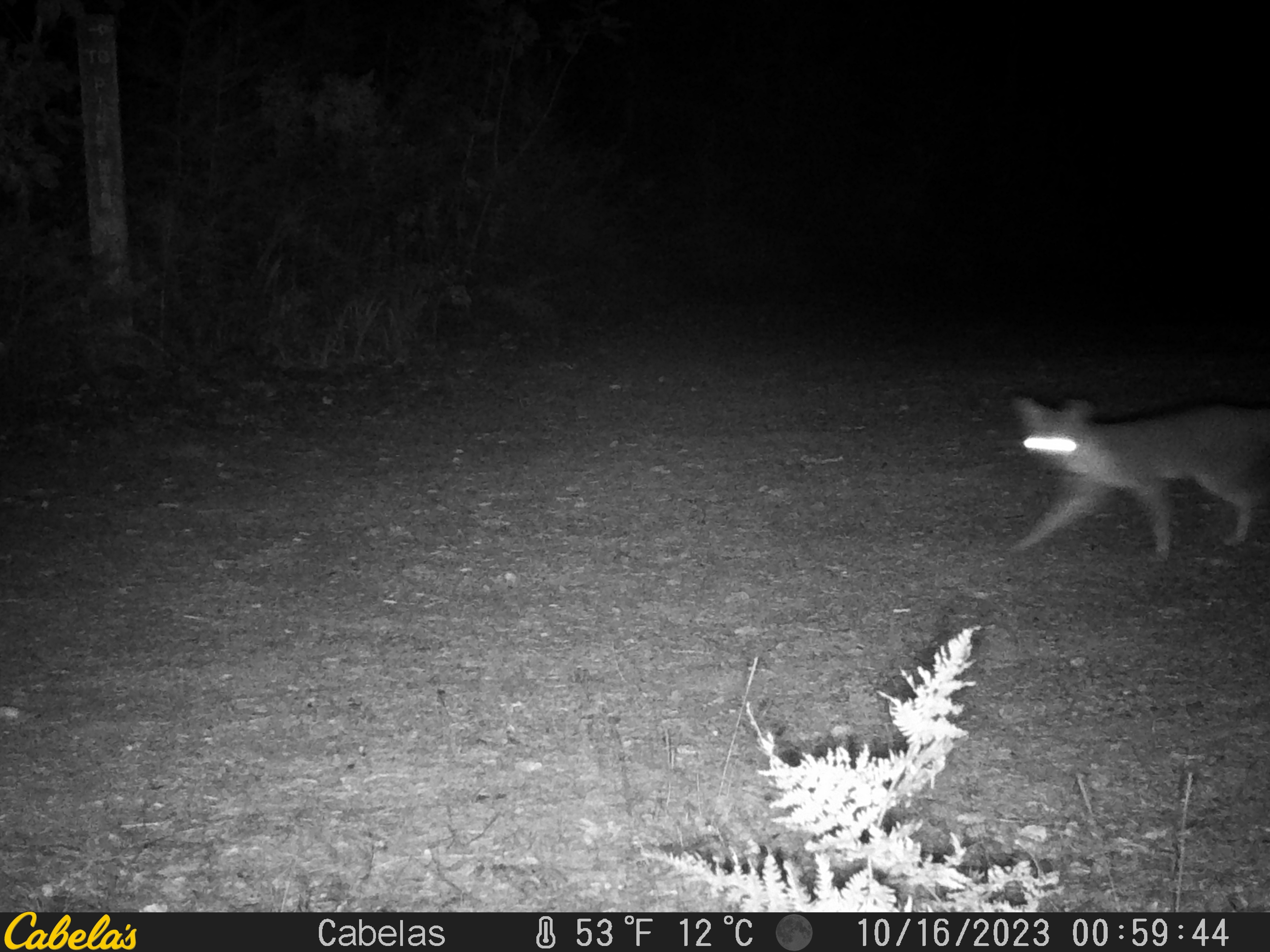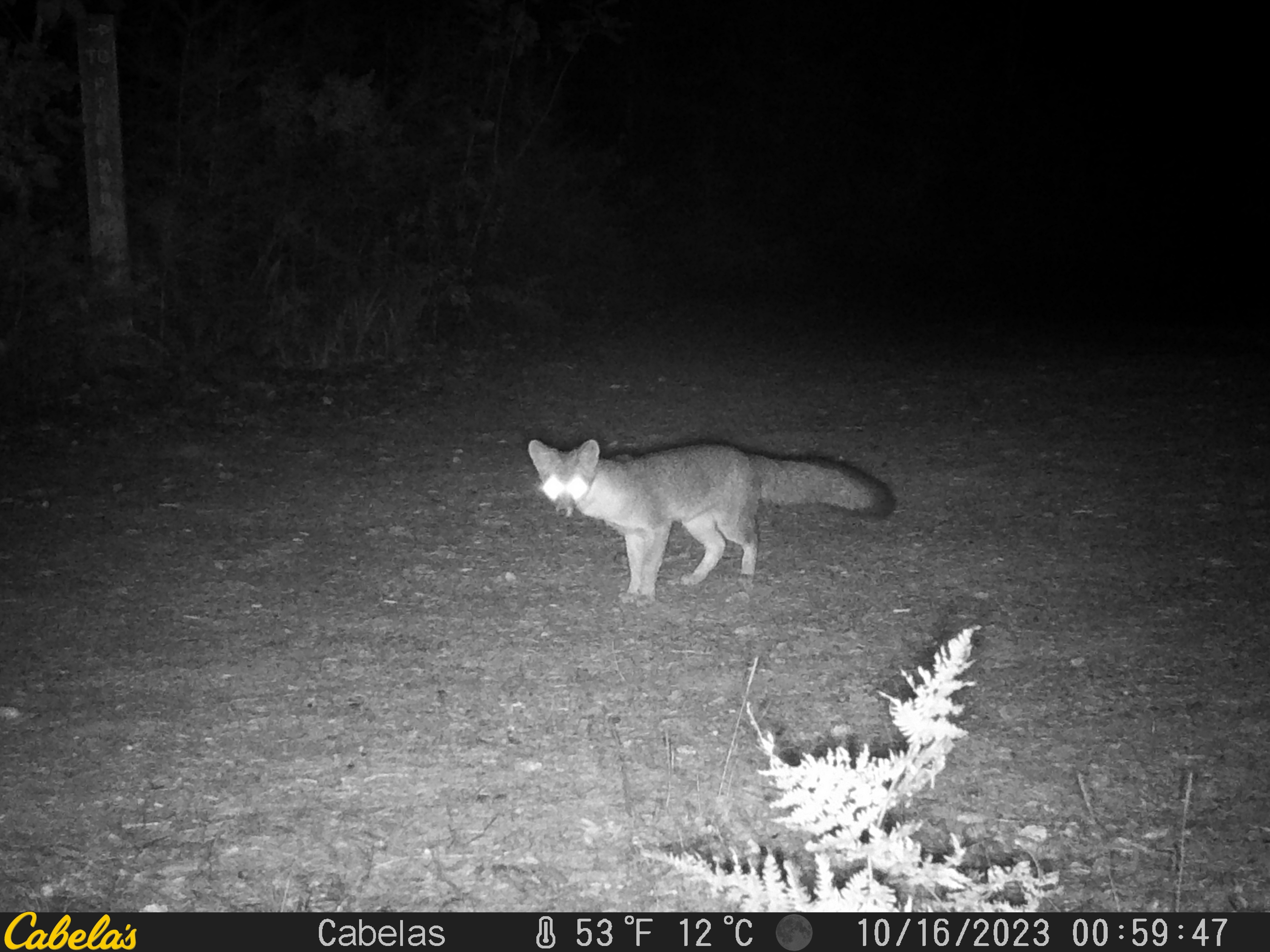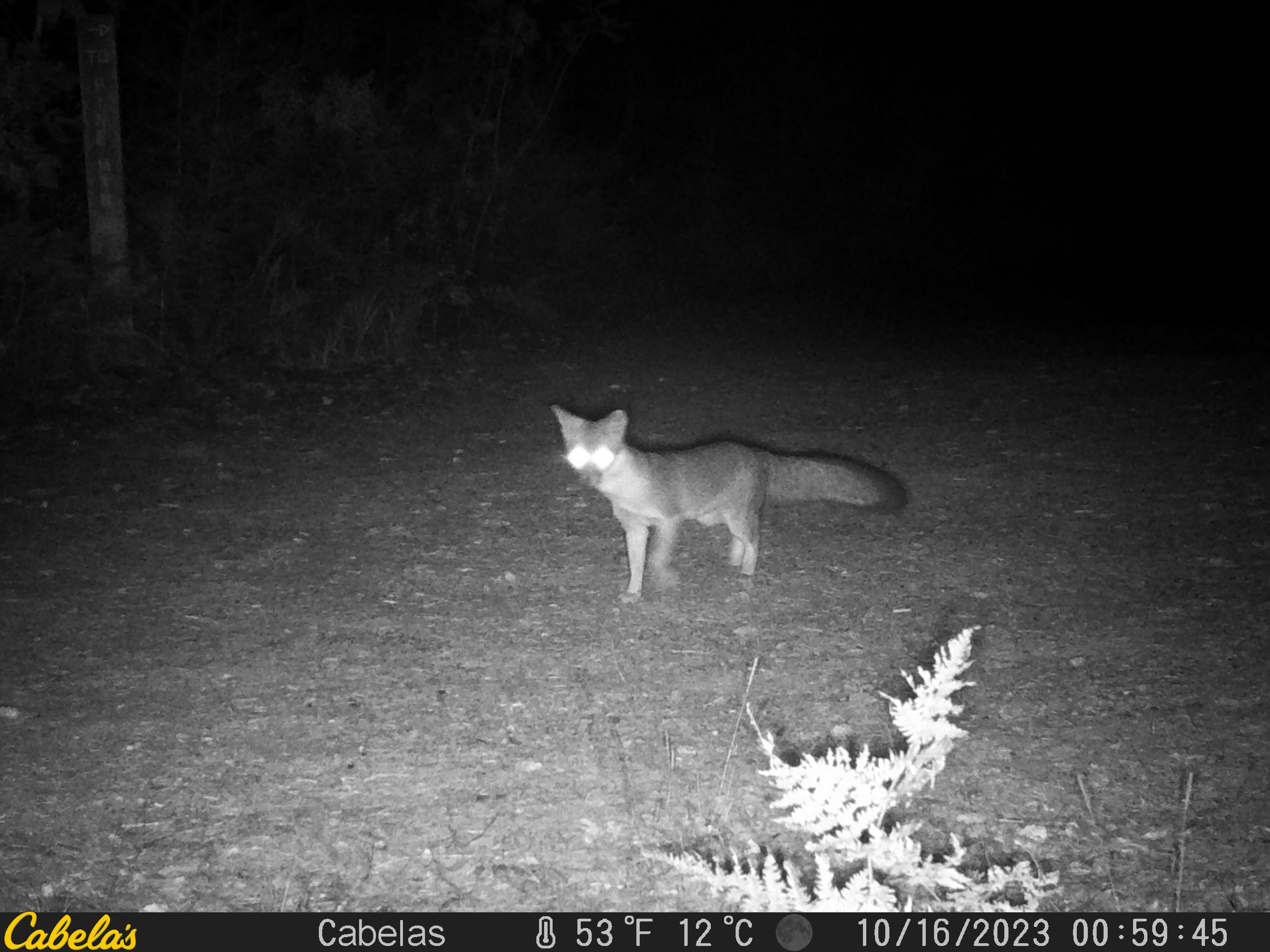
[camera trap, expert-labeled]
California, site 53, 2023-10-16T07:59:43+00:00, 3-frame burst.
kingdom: Animalia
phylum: Chordata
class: Mammalia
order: Carnivora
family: Canidae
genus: Urocyon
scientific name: Urocyon cinereoargenteus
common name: gray fox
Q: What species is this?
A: Gray fox (Urocyon cinereoargenteus).